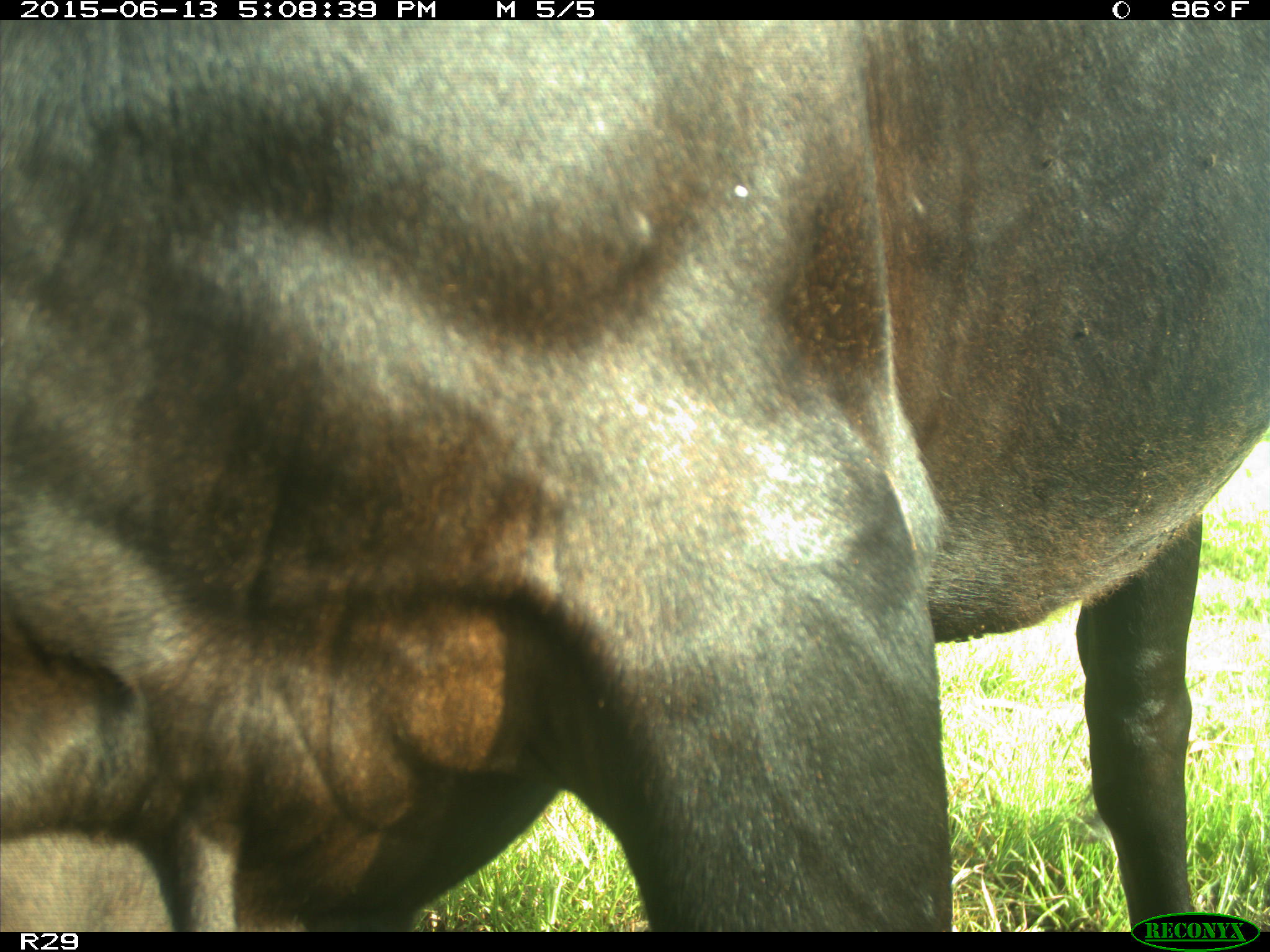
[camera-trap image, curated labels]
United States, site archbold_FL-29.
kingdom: Animalia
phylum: Chordata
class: Mammalia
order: Artiodactyla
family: Bovidae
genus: Bos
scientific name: Bos taurus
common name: domestic cow